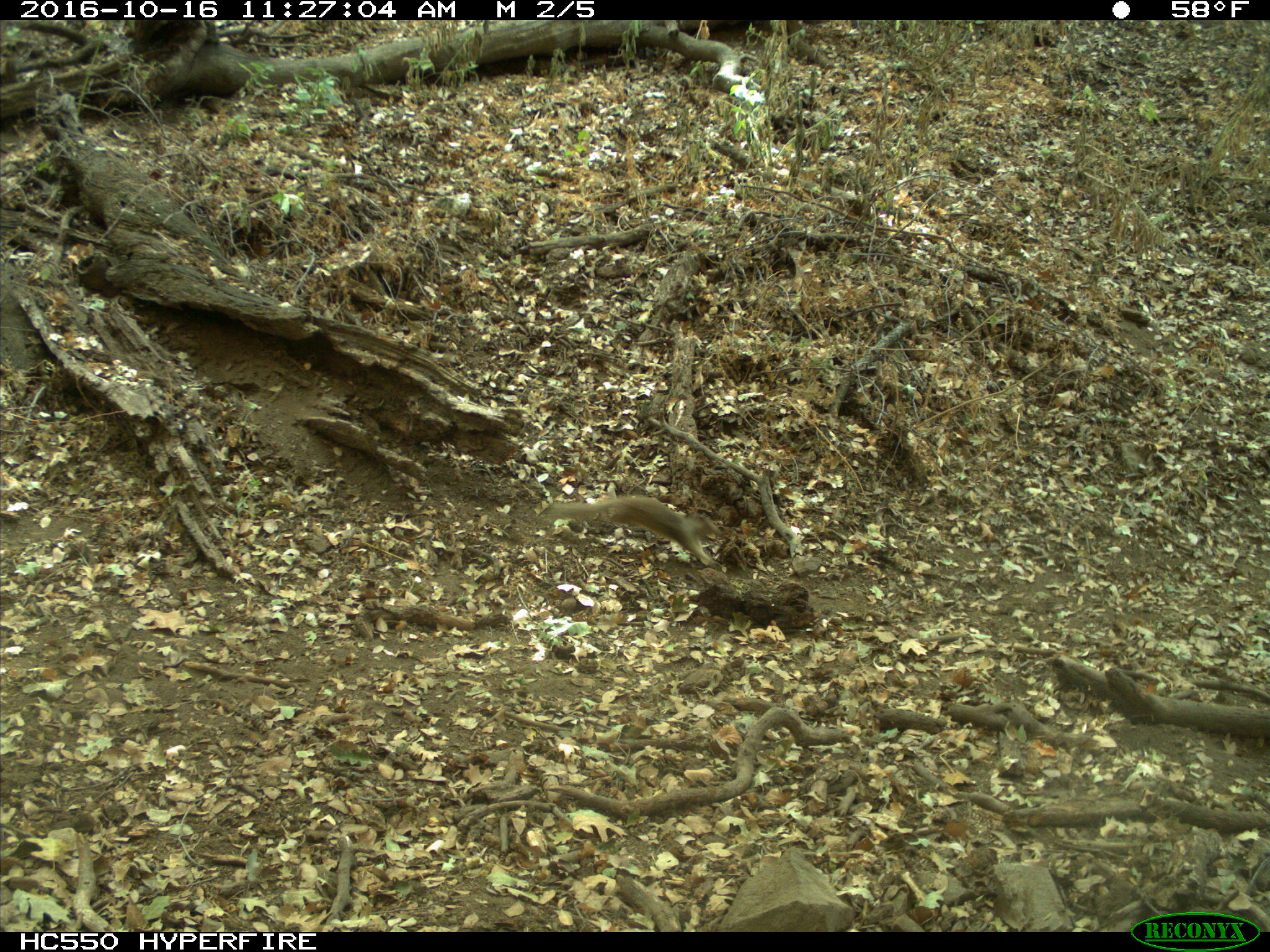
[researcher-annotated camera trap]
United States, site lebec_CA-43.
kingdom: Animalia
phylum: Chordata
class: Mammalia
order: Rodentia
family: Sciuridae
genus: Otospermophilus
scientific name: Otospermophilus beecheyi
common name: california ground squirrel